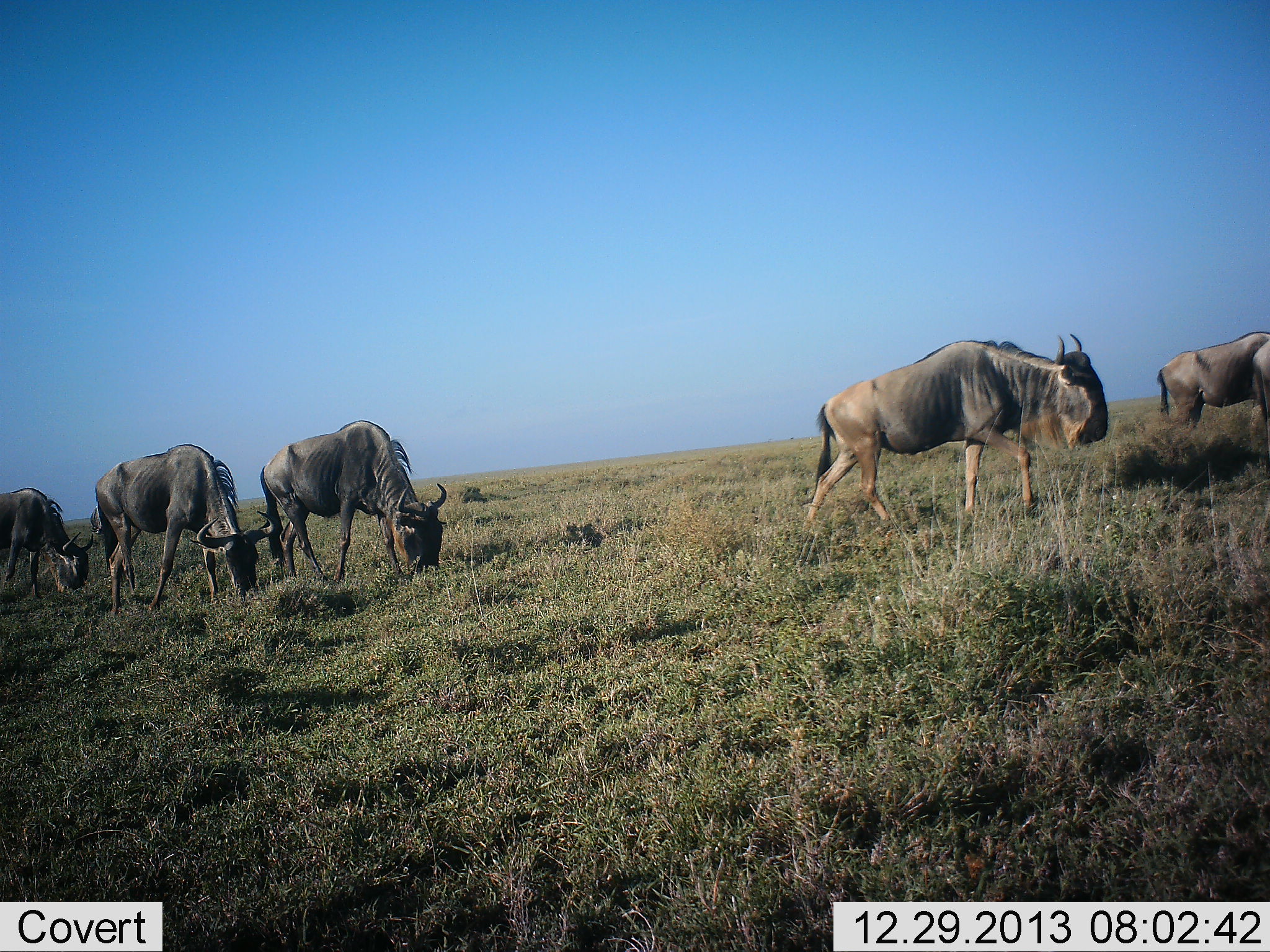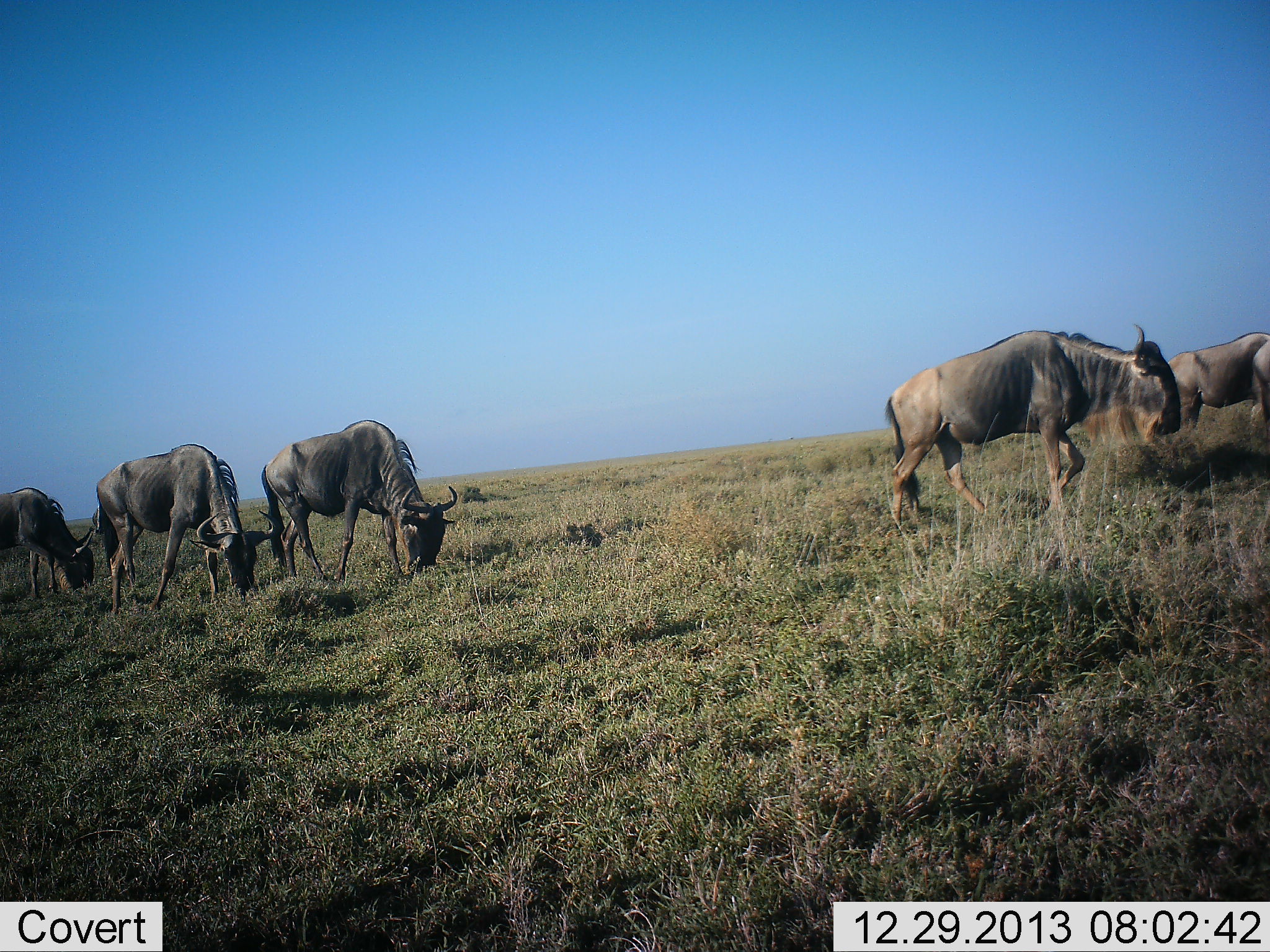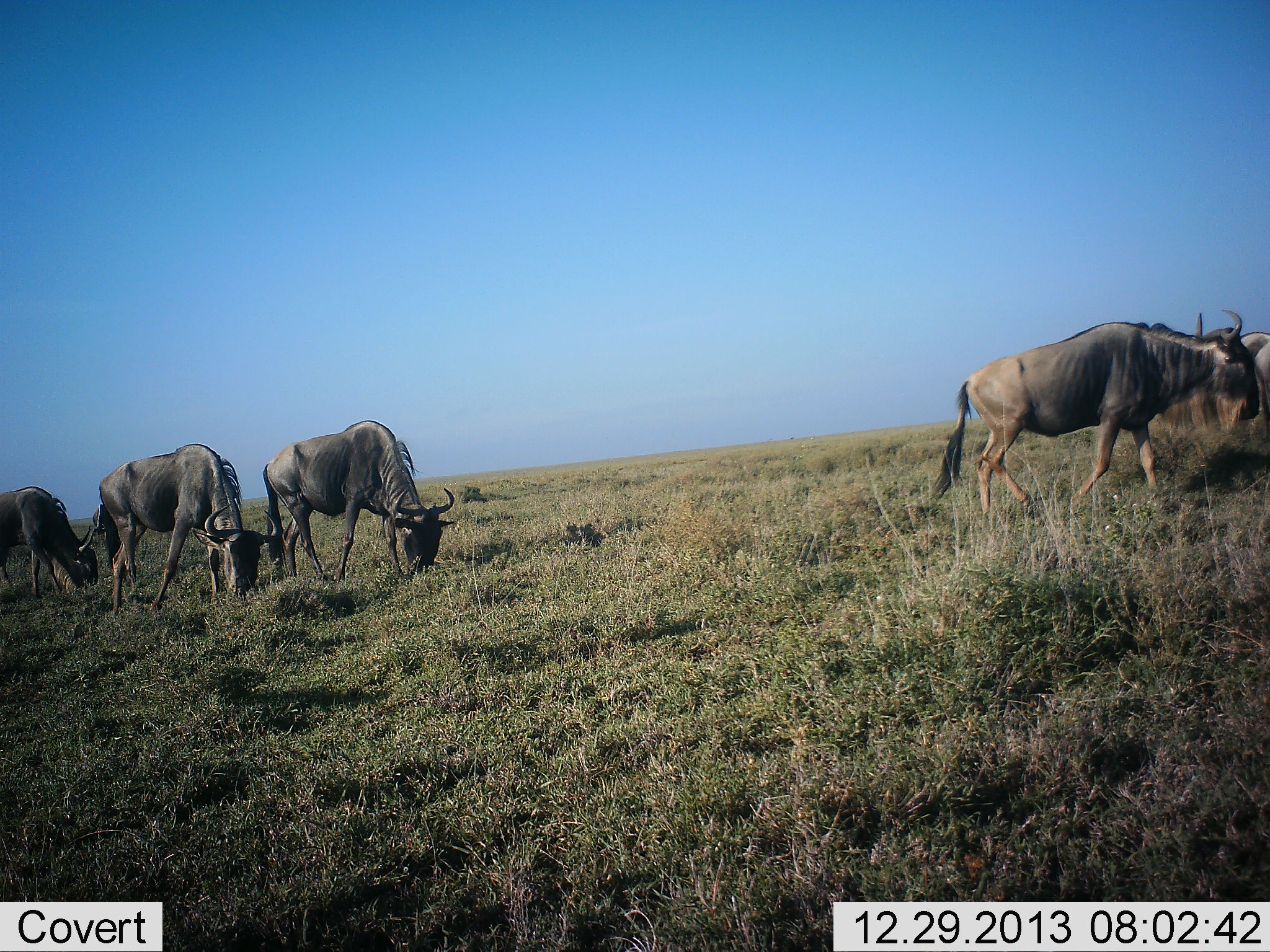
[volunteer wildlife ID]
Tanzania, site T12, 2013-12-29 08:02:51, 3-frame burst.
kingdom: Animalia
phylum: Chordata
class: Mammalia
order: Artiodactyla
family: Bovidae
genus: Connochaetes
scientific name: Connochaetes taurinus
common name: blue wildebeest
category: wildebeest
Wildebeest (blue wildebeest) (Connochaetes taurinus), count 5. Behavior (volunteer vote fractions): standing 30%, resting 0%, moving 80%, interacting 0%. Young present (vote fraction): 0%. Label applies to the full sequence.